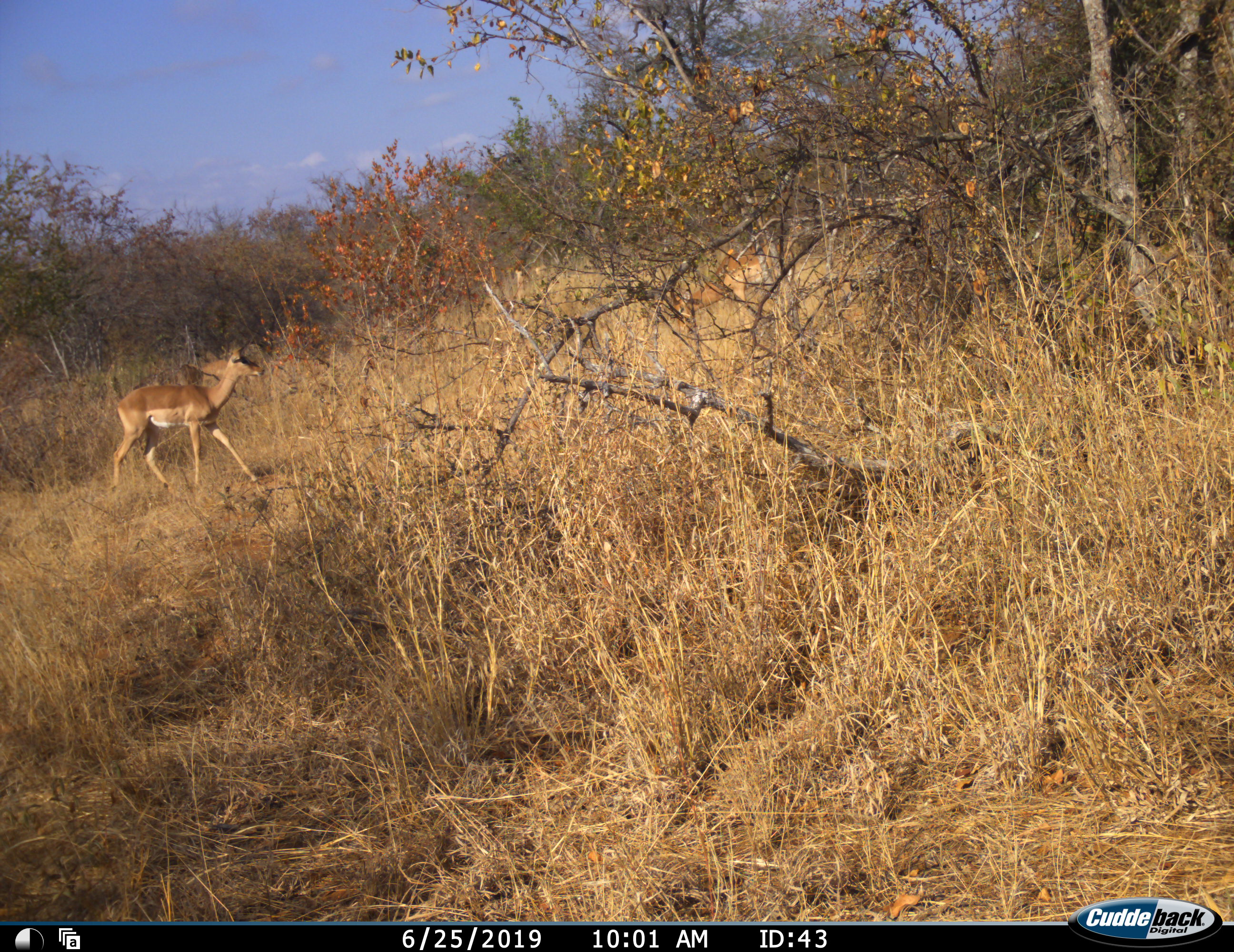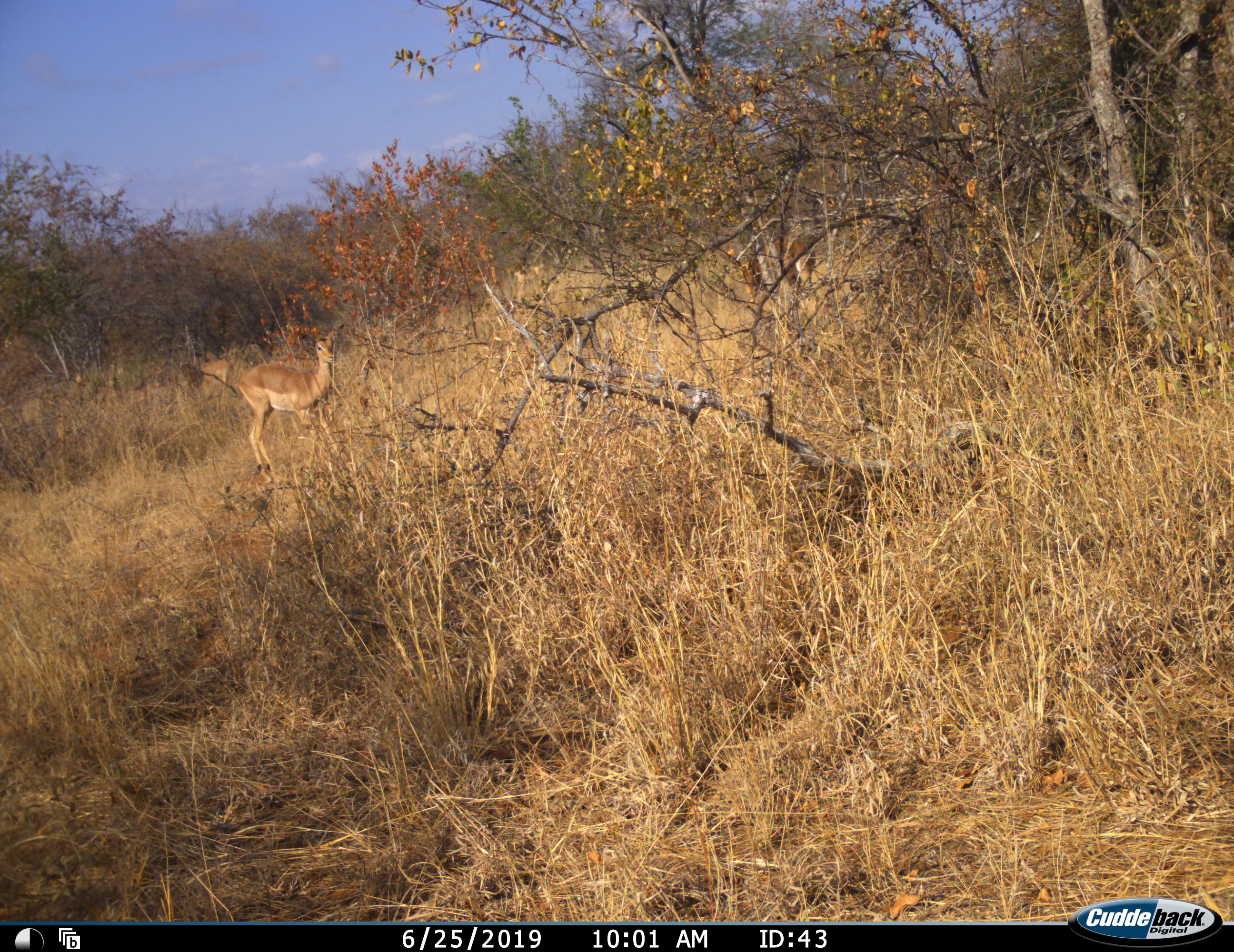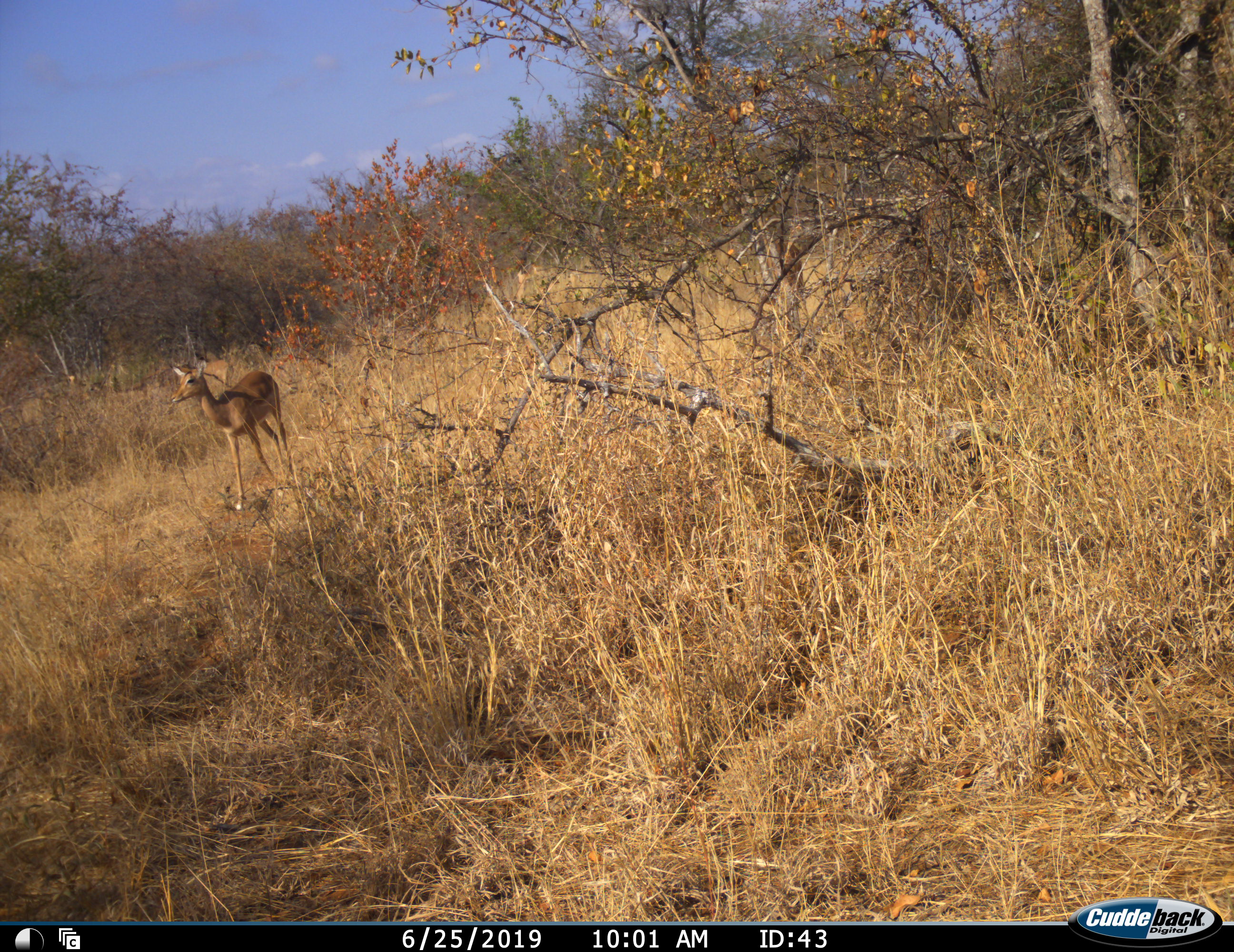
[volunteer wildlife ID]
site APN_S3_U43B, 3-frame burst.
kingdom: Animalia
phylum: Chordata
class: Mammalia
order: Artiodactyla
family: Bovidae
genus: Aepyceros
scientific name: Aepyceros melampus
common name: impala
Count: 4.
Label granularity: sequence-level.